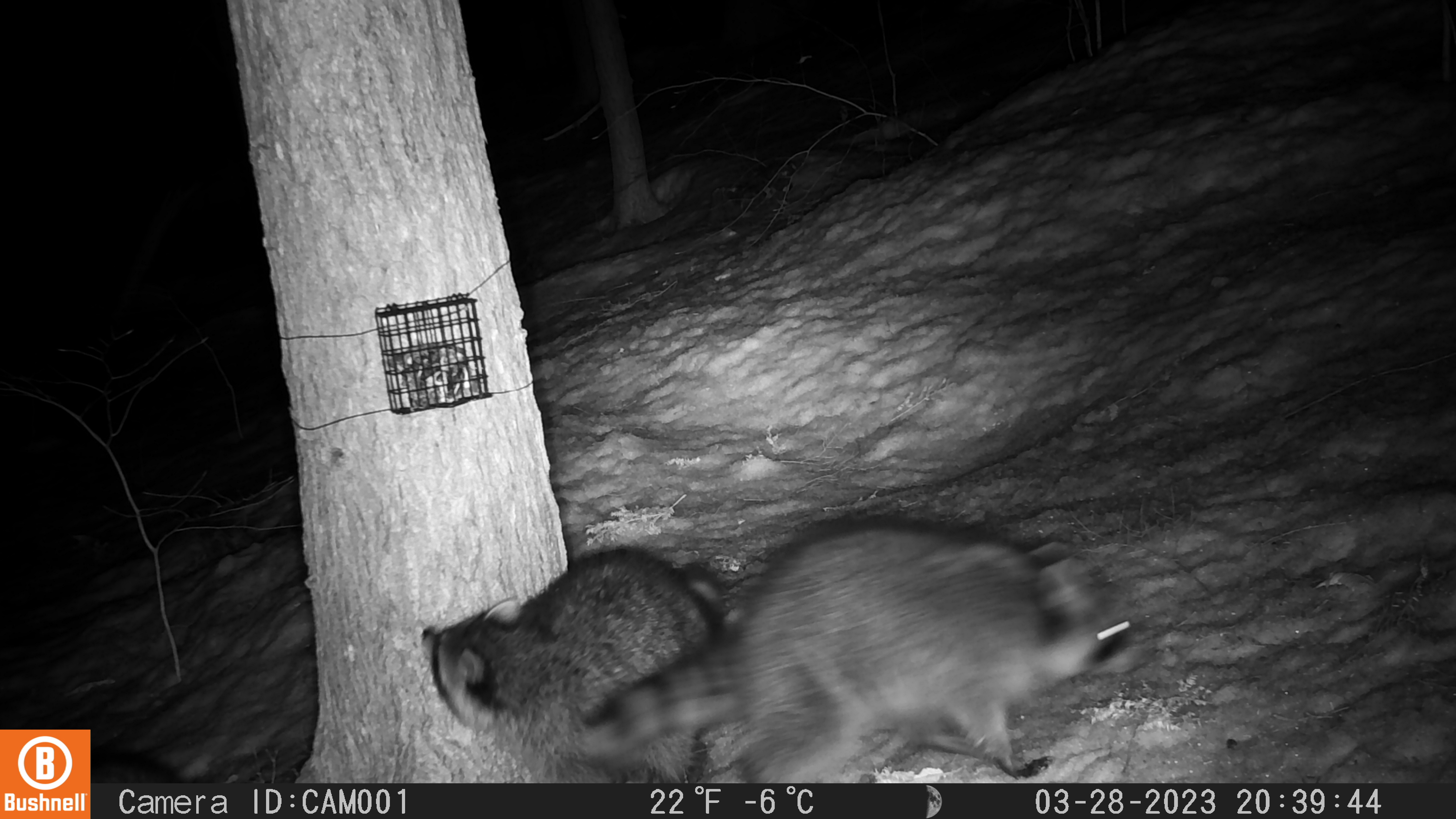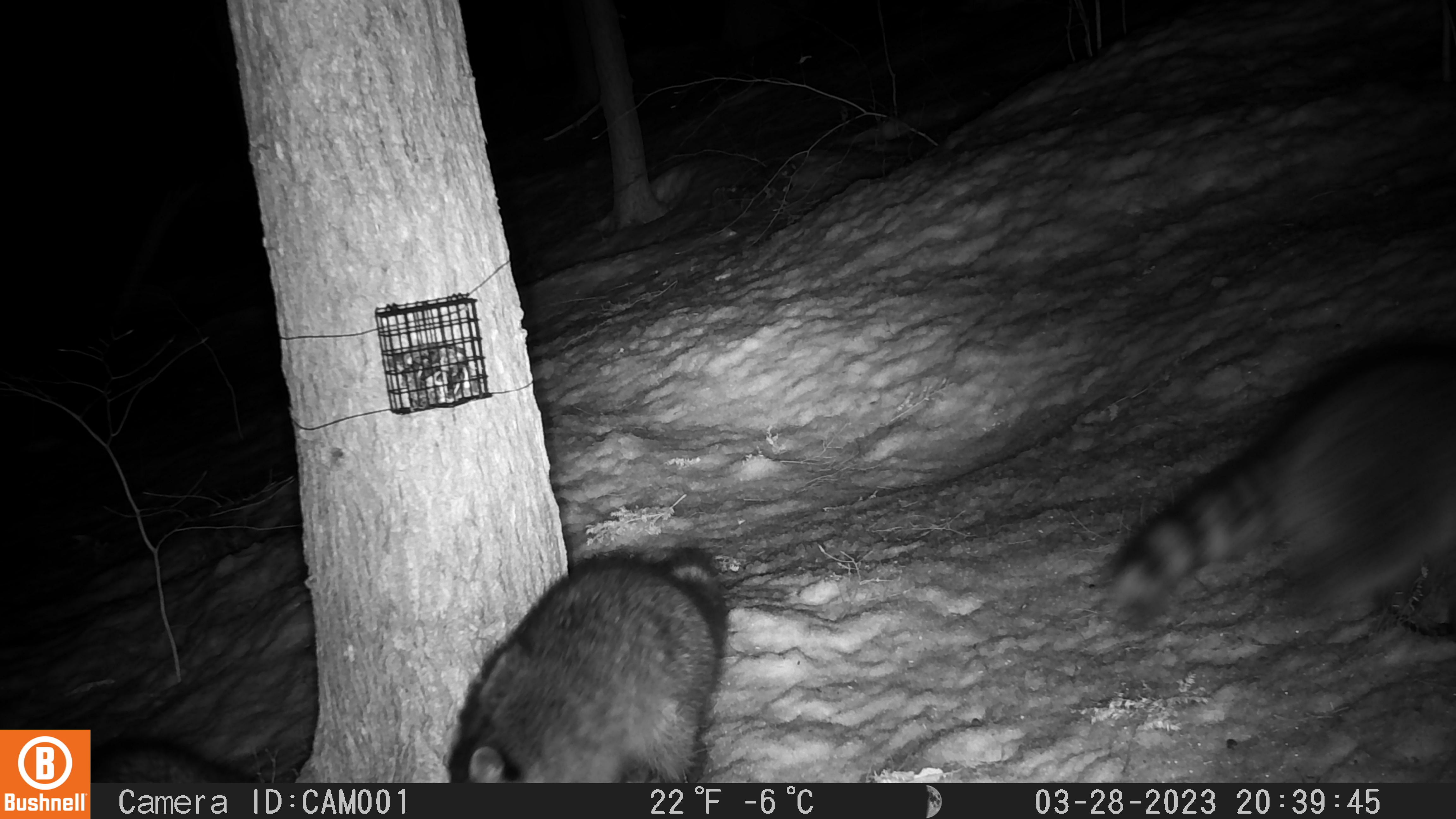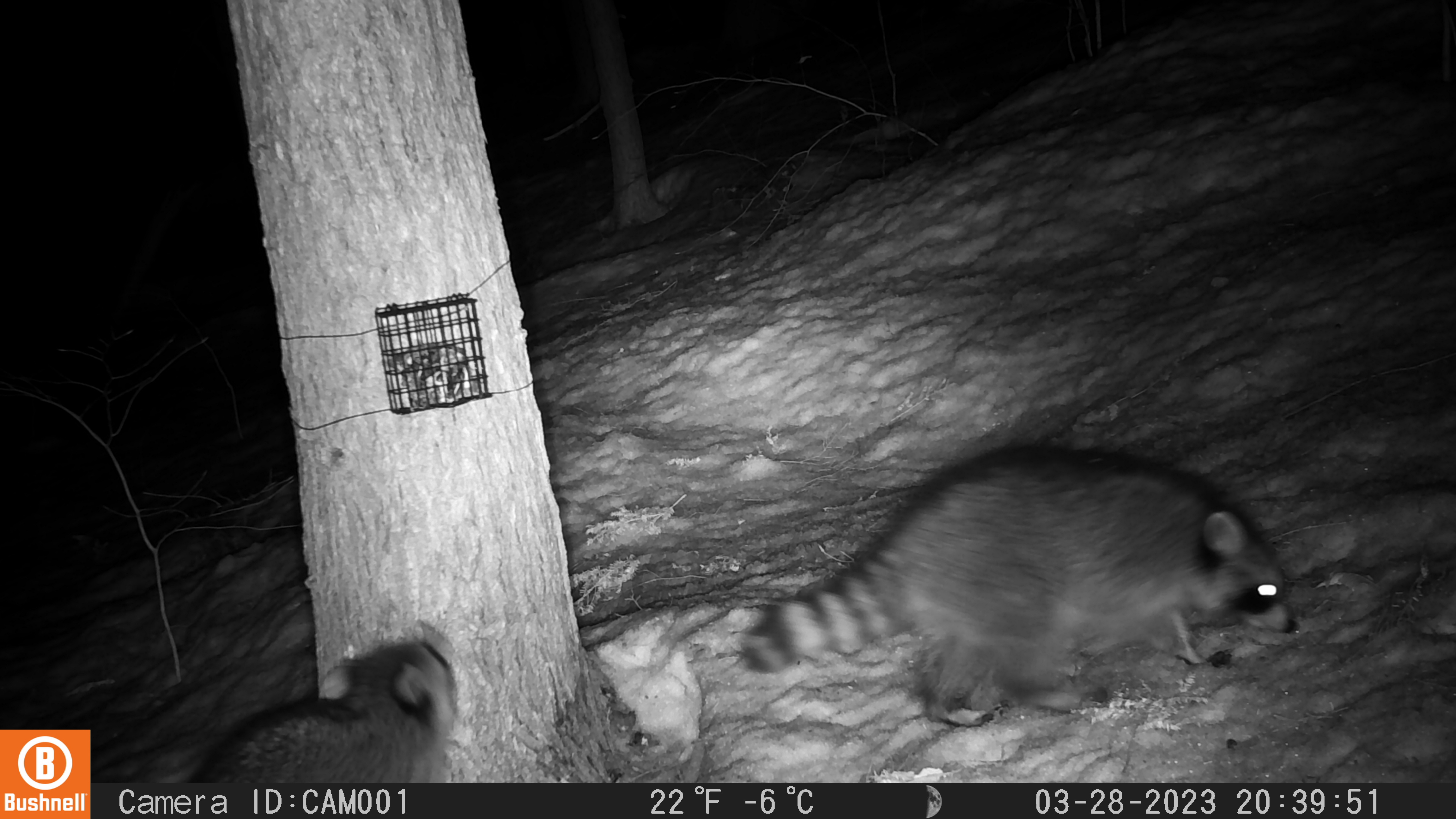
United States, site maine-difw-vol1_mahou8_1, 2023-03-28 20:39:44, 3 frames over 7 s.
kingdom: Animalia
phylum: Chordata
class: Mammalia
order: Carnivora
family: Procyonidae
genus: Procyon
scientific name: Procyon lotor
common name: raccoon